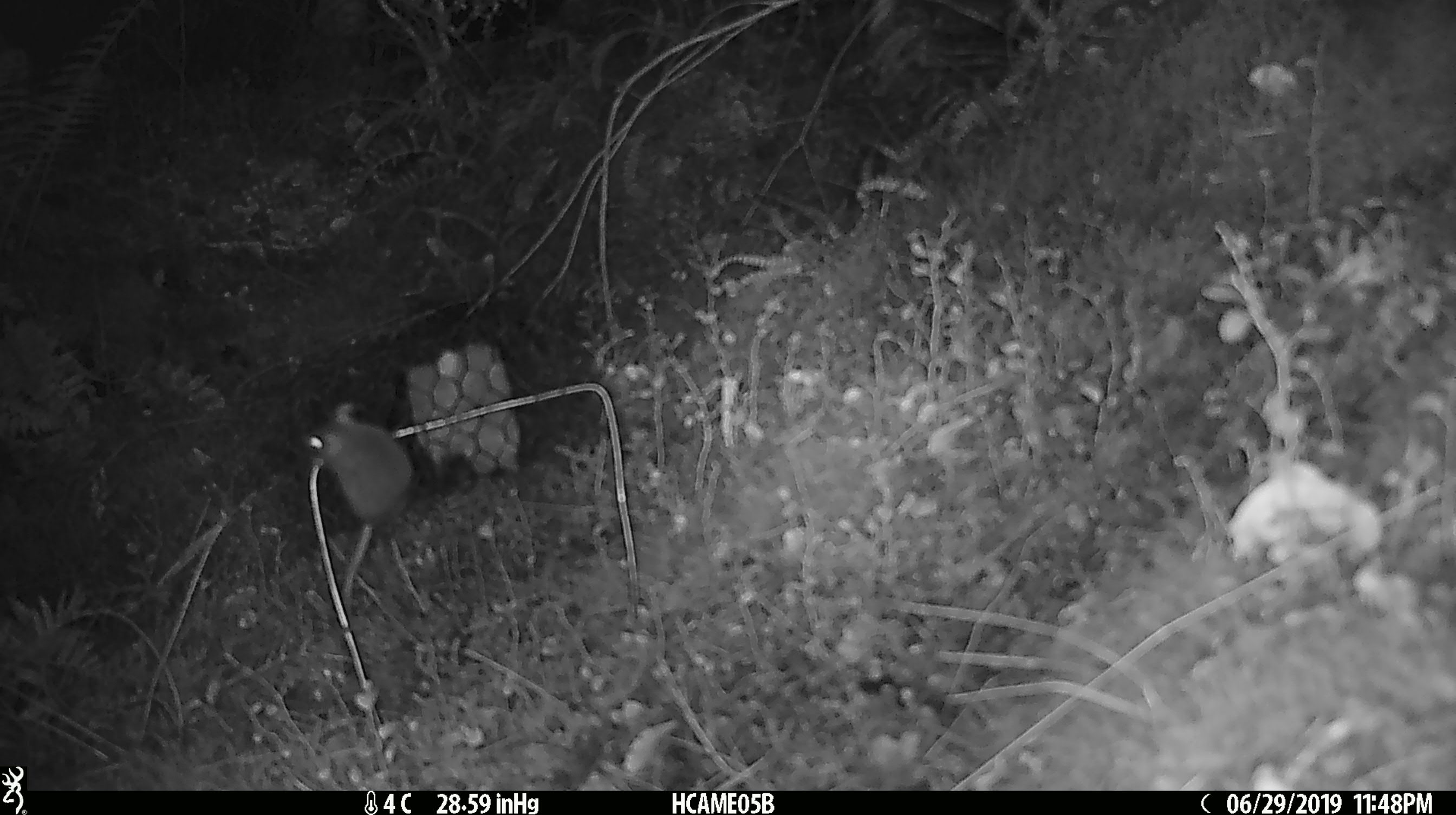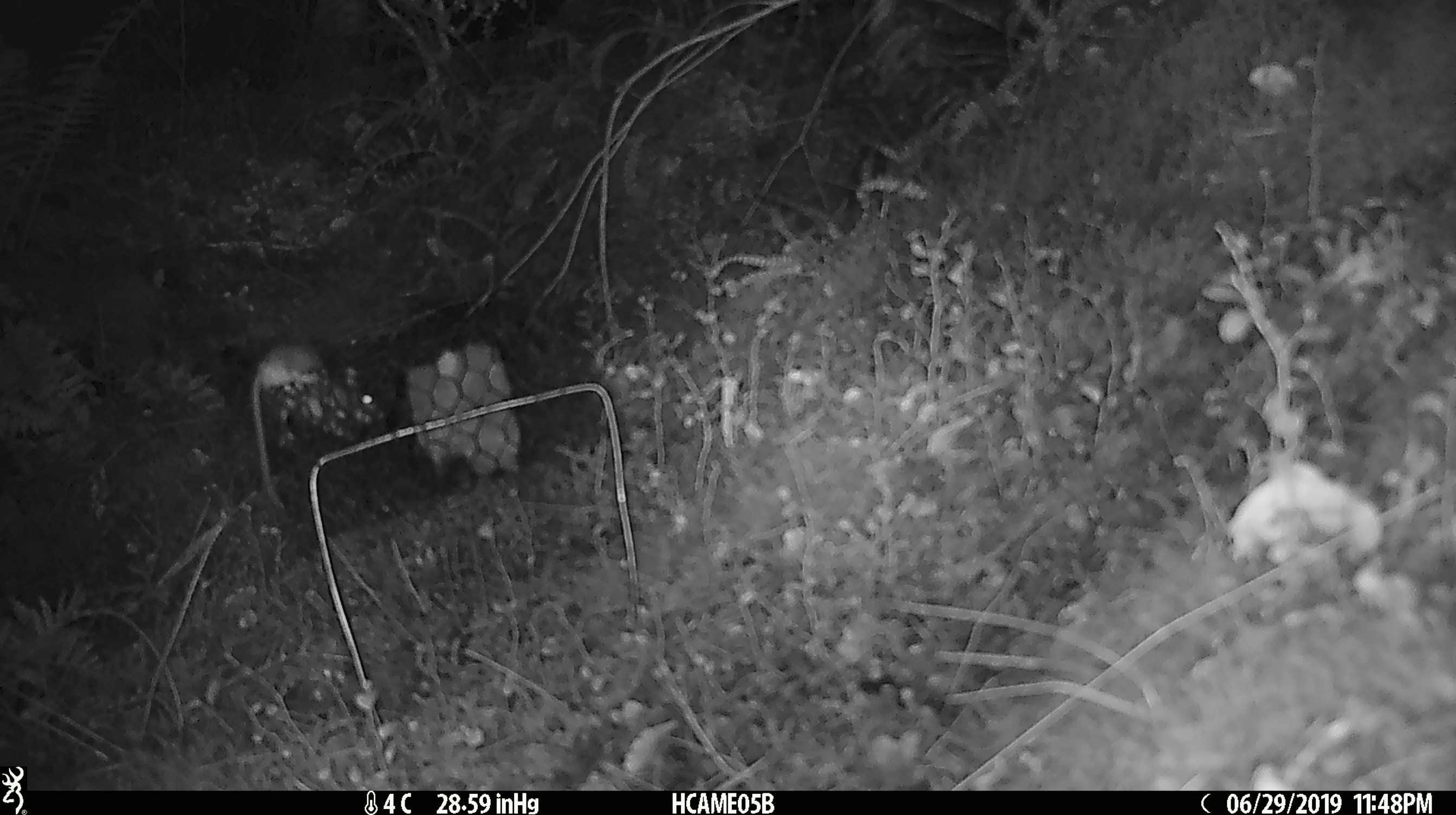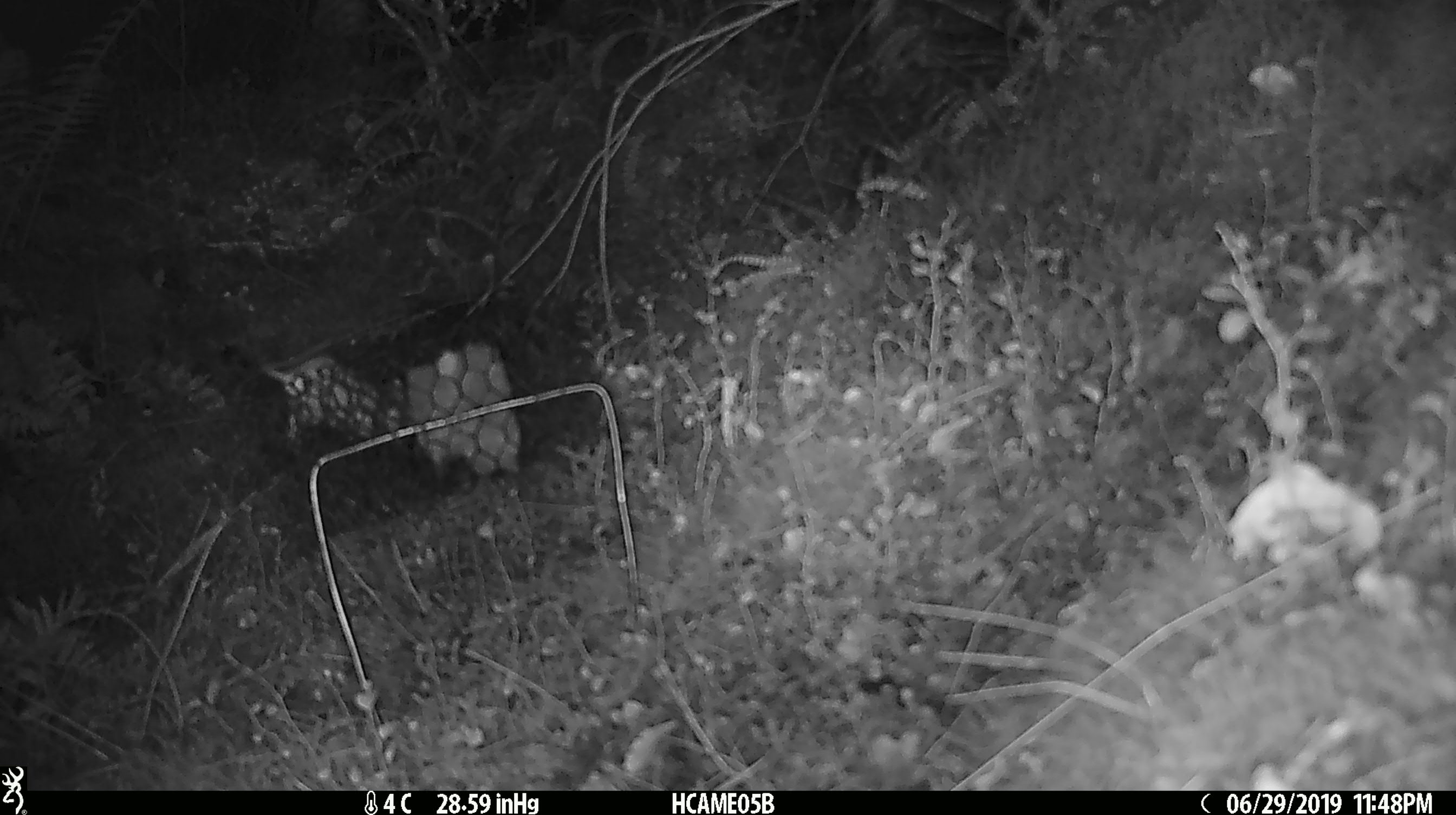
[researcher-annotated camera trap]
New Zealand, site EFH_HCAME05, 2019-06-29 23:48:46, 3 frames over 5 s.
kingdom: Animalia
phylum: Chordata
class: Mammalia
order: Rodentia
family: Muridae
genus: Mus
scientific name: Mus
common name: mouse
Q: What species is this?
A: Mouse (Mus).